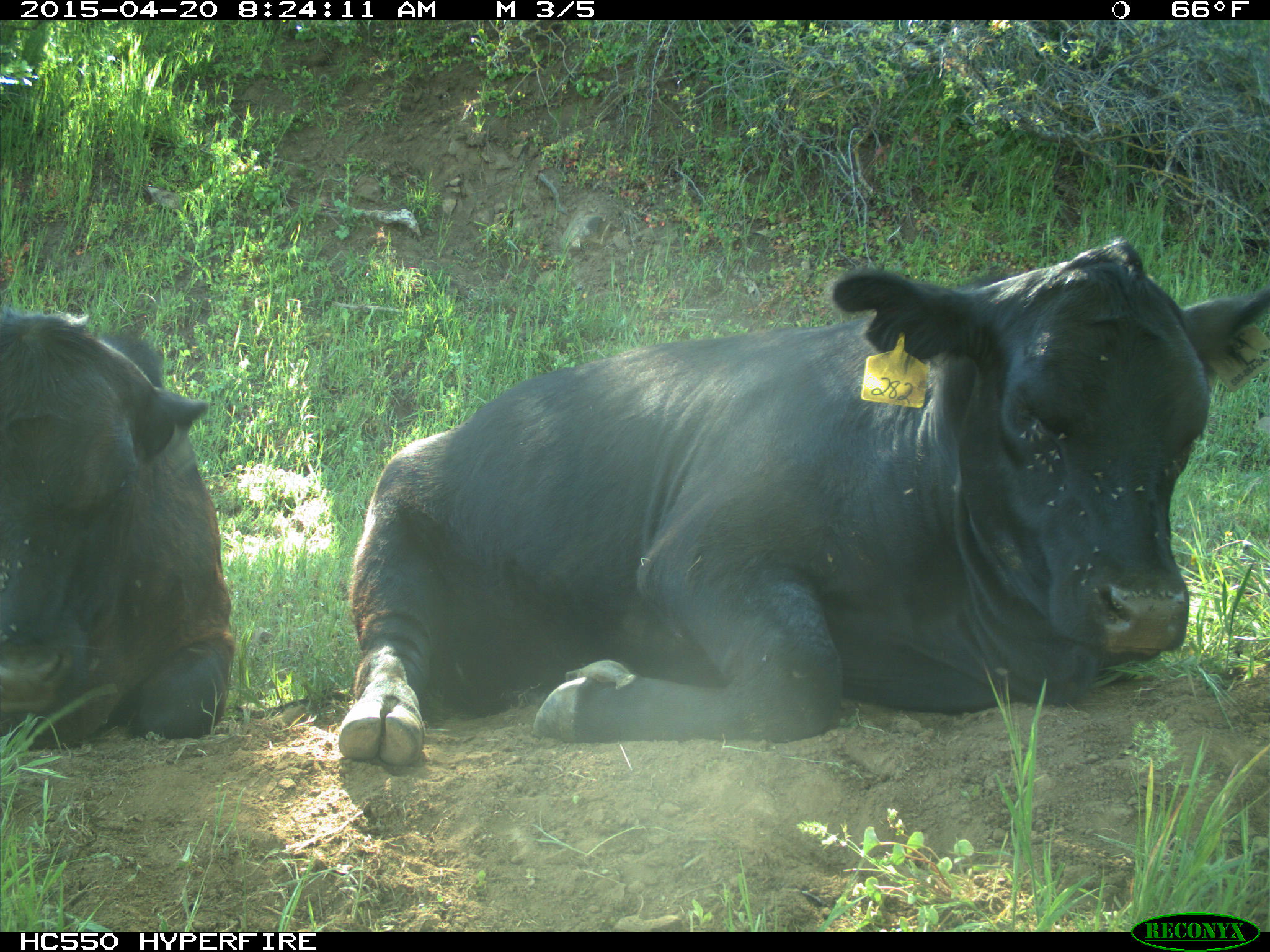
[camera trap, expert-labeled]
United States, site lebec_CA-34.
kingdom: Animalia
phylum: Chordata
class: Mammalia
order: Artiodactyla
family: Bovidae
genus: Bos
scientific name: Bos taurus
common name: domestic cow